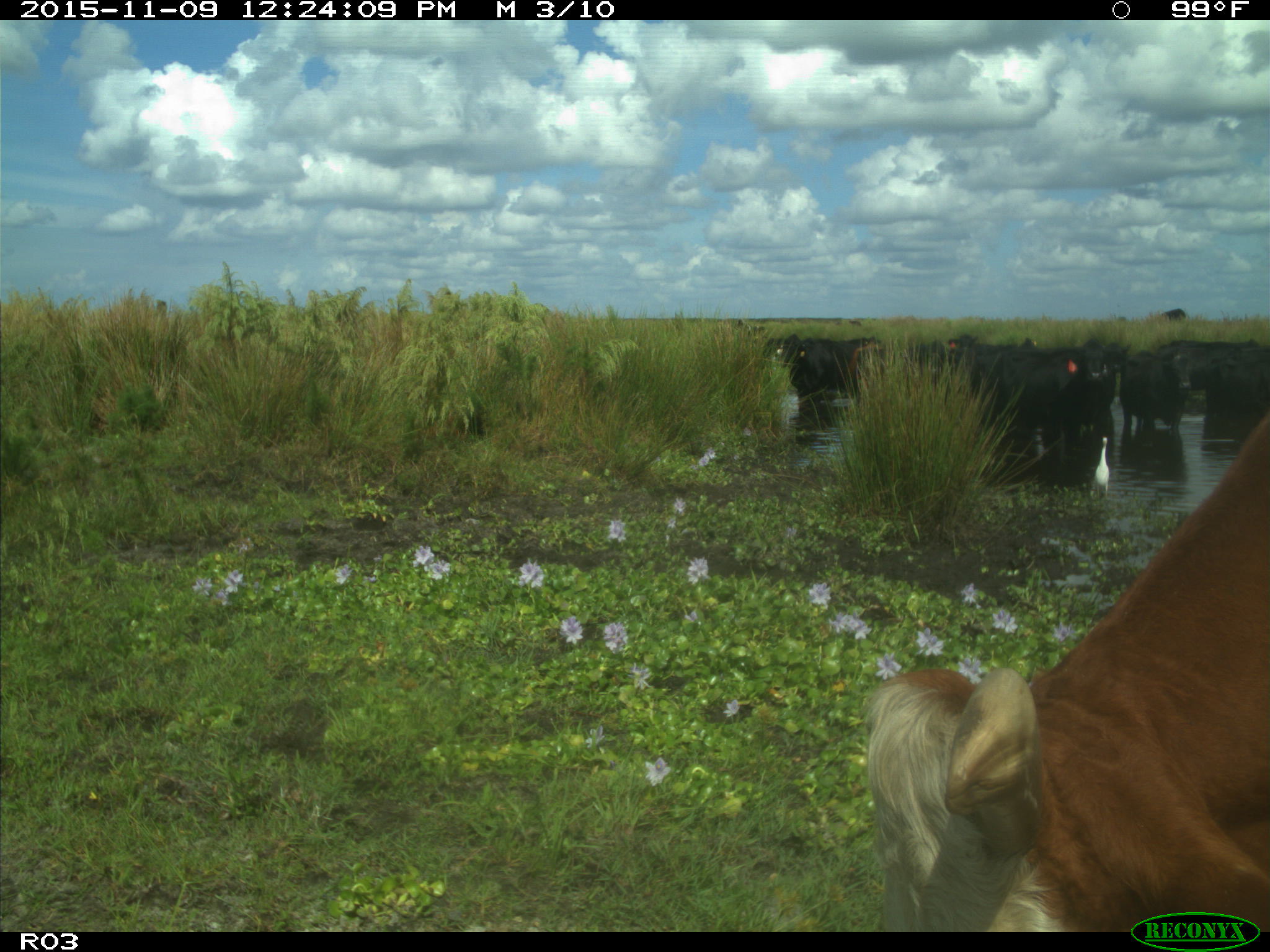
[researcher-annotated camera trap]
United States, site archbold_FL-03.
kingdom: Animalia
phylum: Chordata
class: Mammalia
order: Artiodactyla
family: Bovidae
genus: Bos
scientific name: Bos taurus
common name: domestic cow